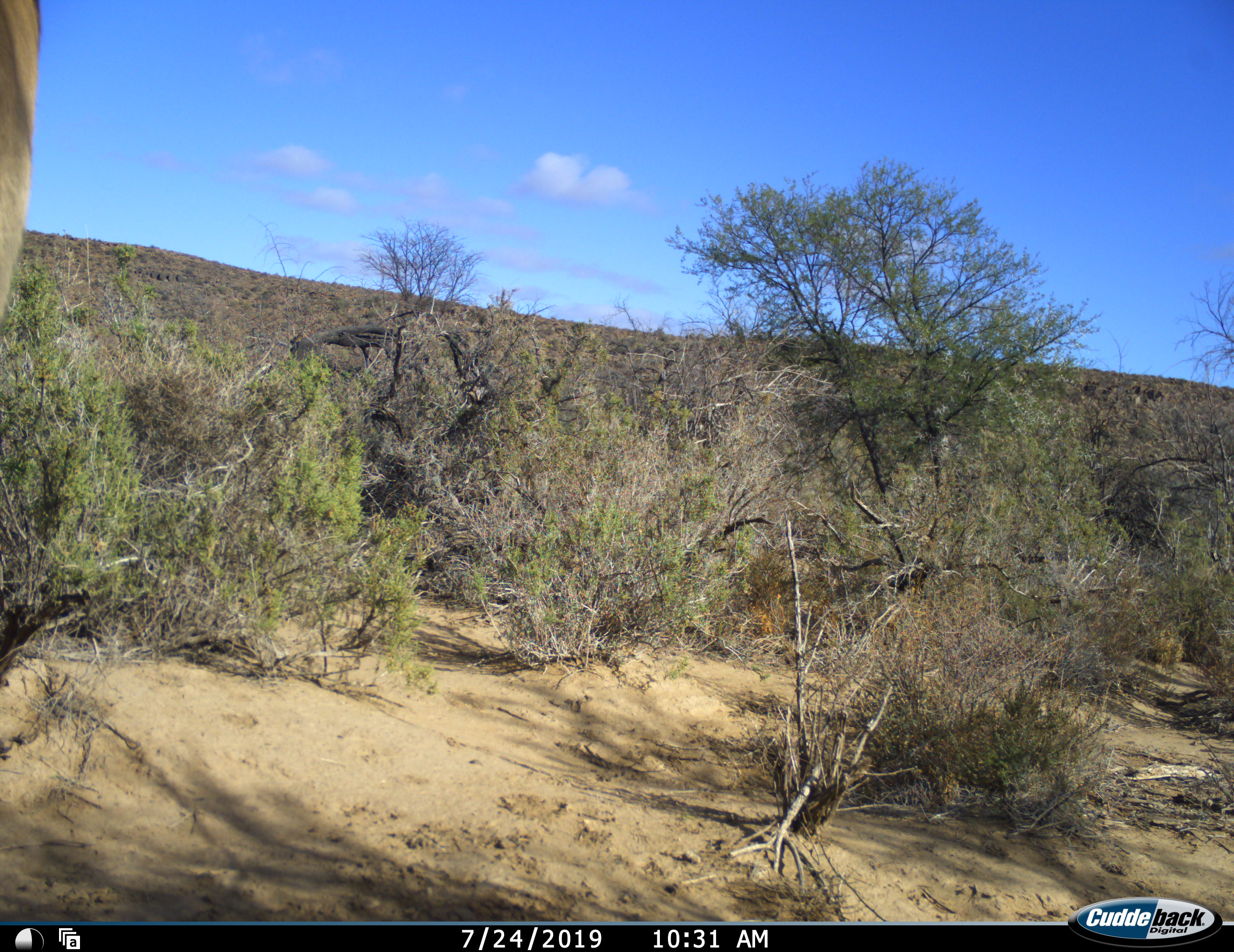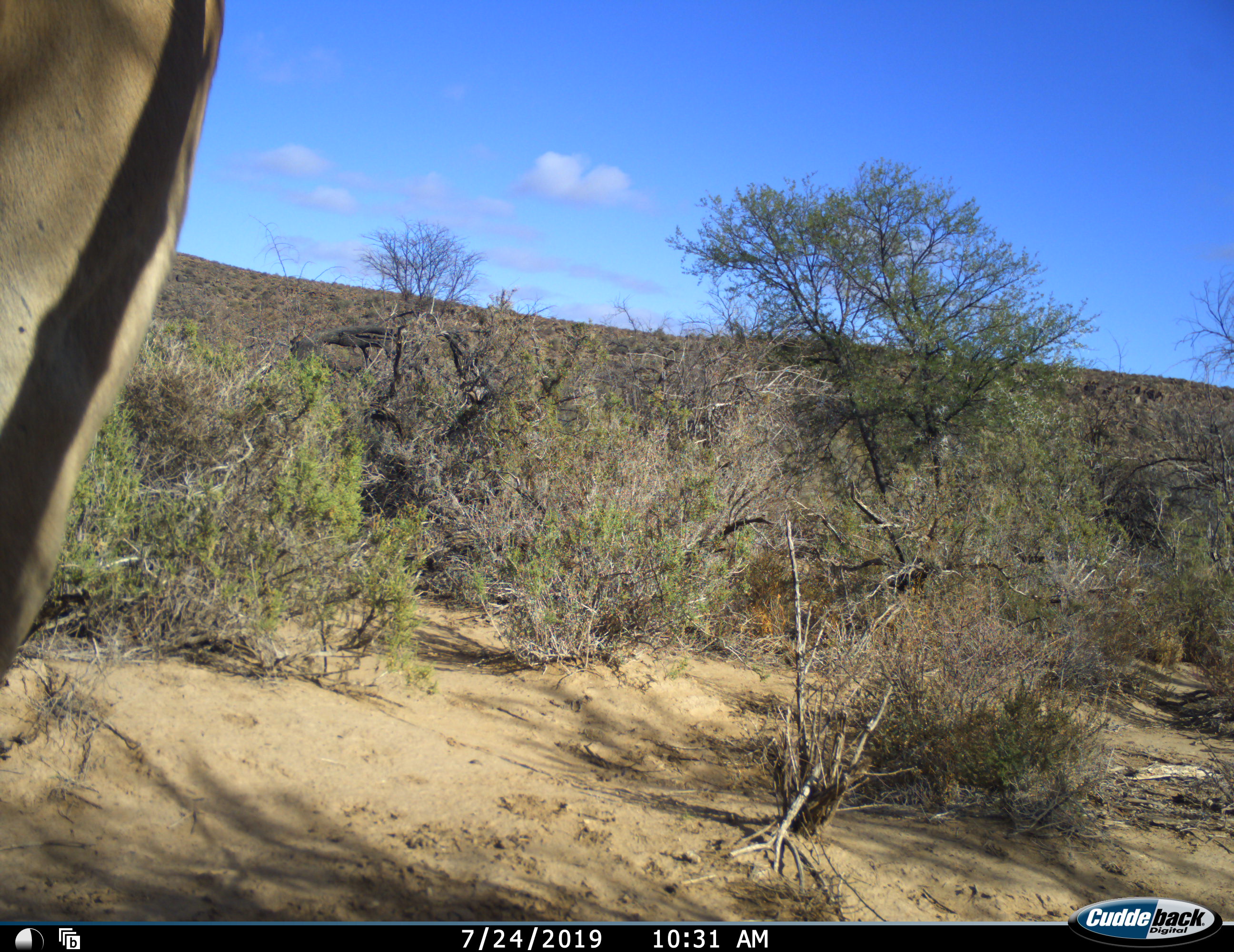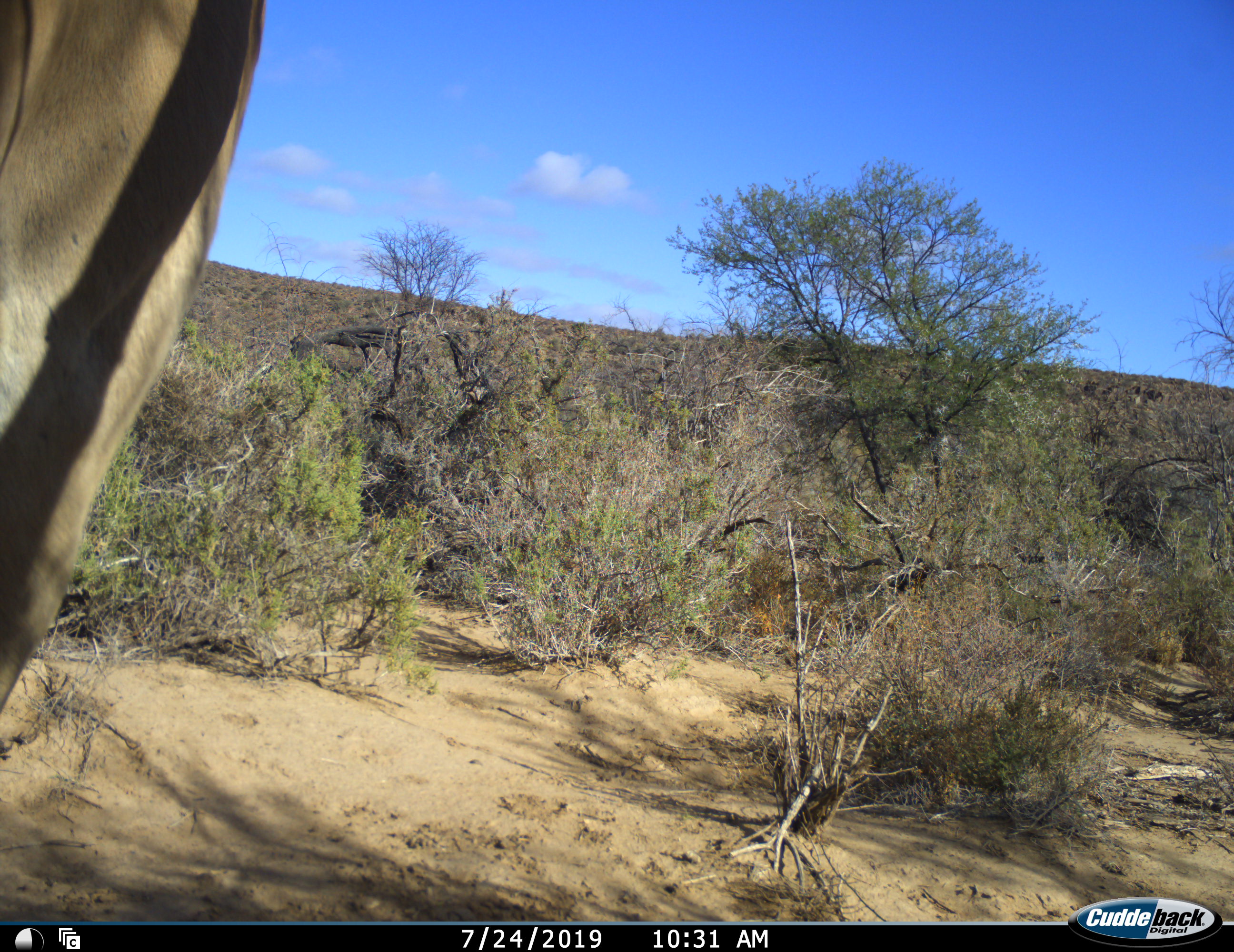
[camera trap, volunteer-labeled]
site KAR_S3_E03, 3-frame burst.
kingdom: Animalia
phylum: Chordata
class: Mammalia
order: Artiodactyla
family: Bovidae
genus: Tragelaphus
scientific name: Tragelaphus oryx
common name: eland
Eland (Tragelaphus oryx), count 1. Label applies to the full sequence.